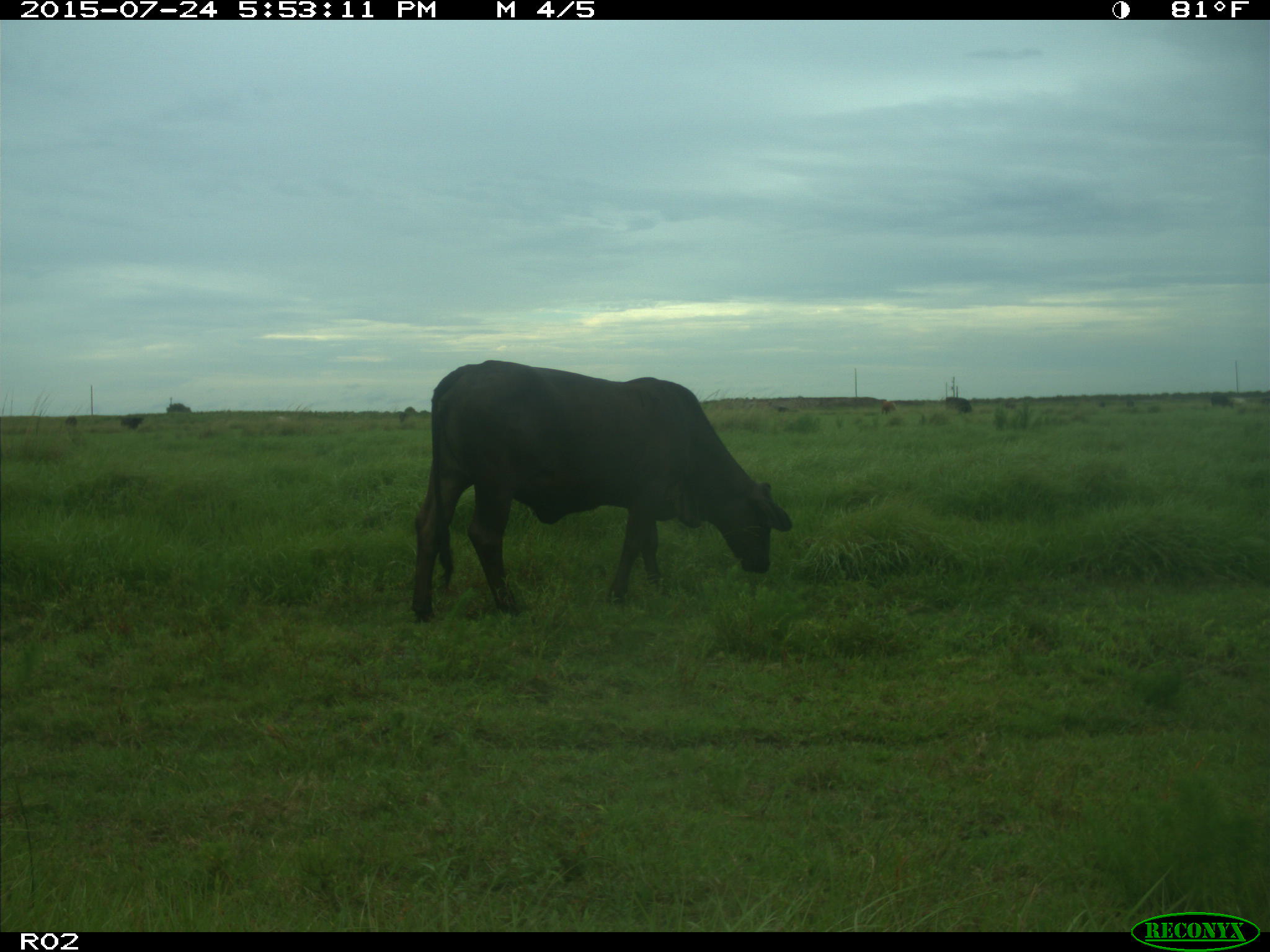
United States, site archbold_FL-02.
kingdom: Animalia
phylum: Chordata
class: Mammalia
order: Artiodactyla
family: Bovidae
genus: Bos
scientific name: Bos taurus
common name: domestic cow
Bos taurus (domestic cow).